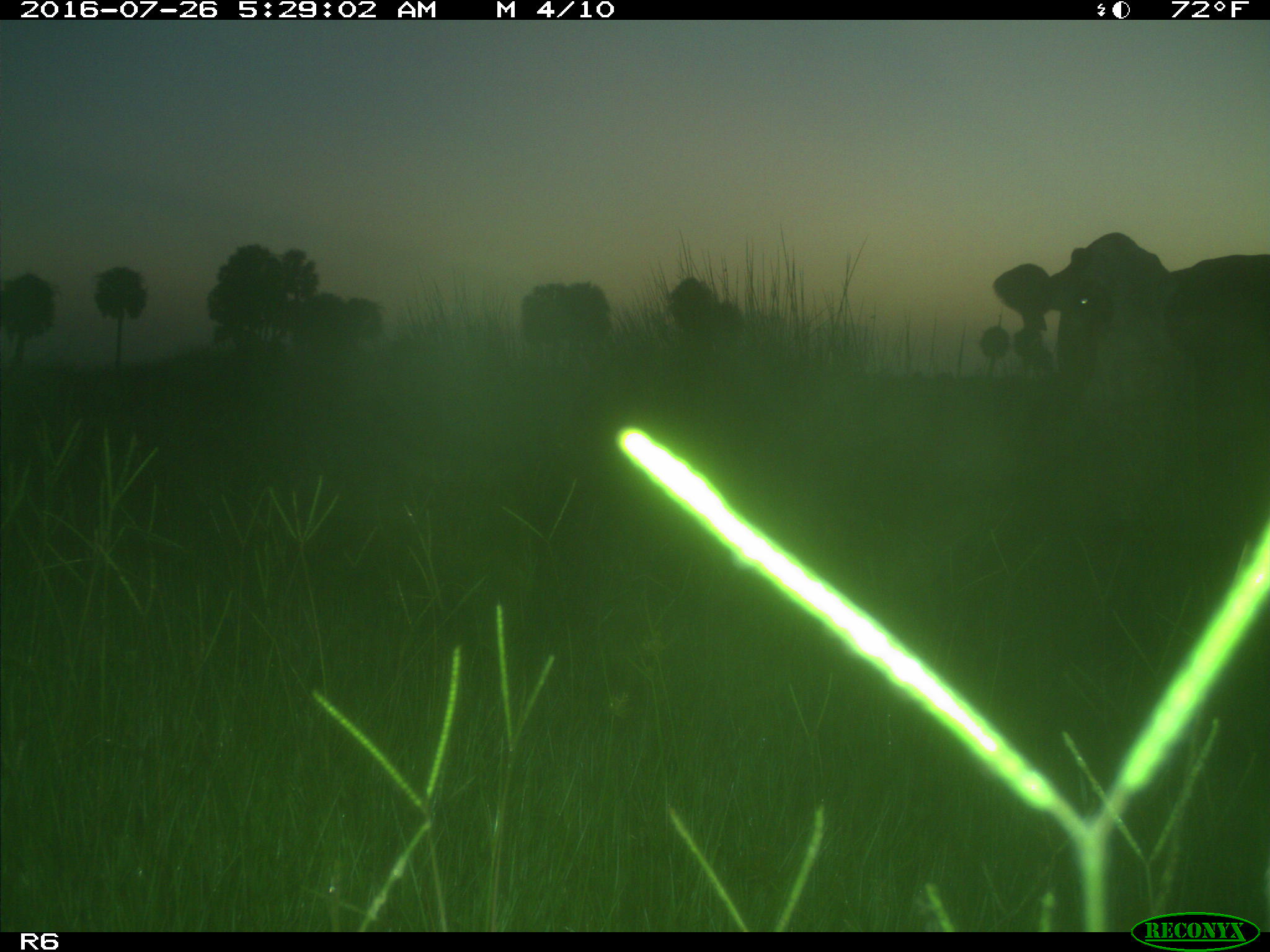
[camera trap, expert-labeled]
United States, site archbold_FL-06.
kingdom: Animalia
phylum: Chordata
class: Mammalia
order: Artiodactyla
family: Bovidae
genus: Bos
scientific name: Bos taurus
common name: domestic cow